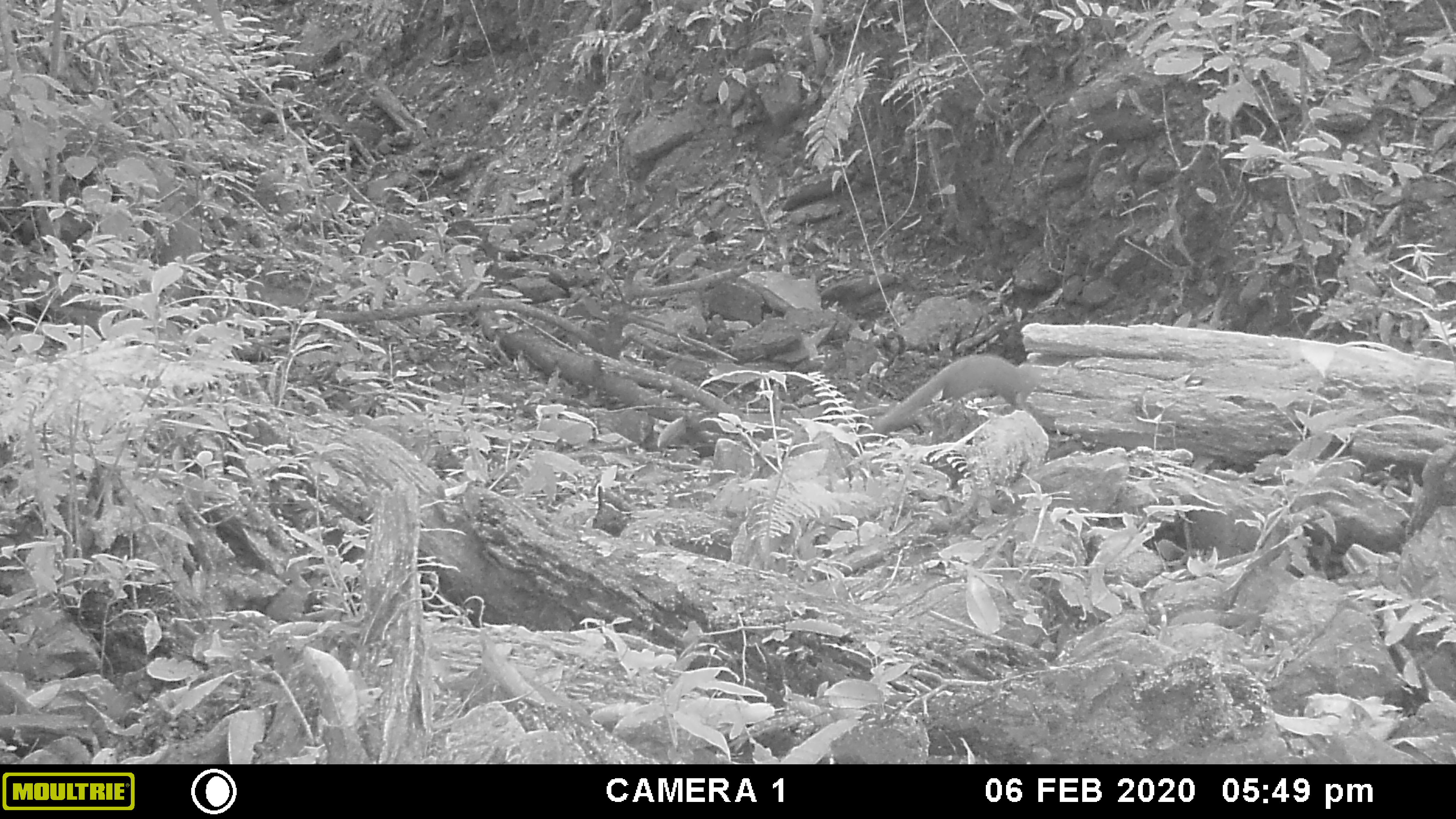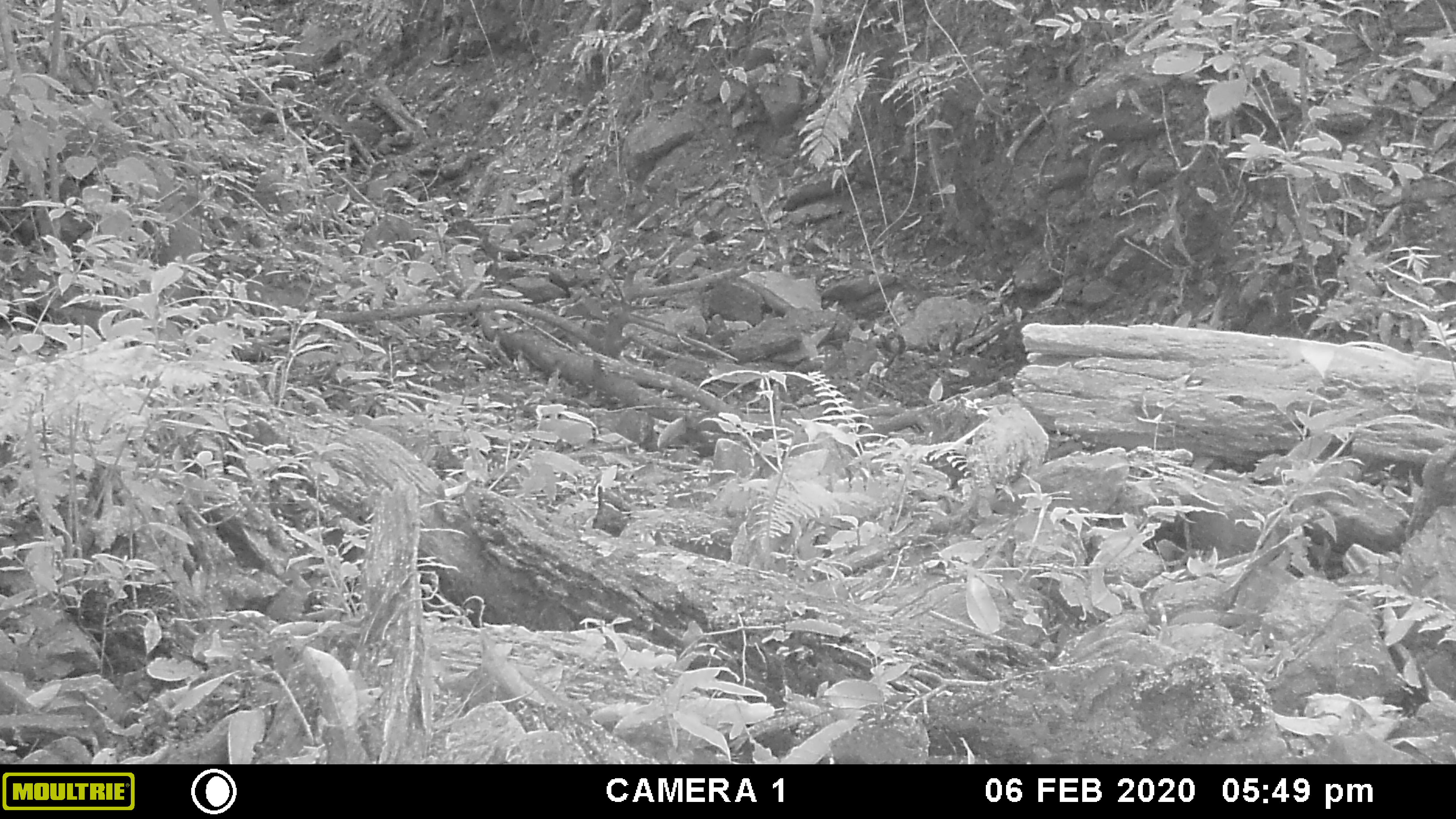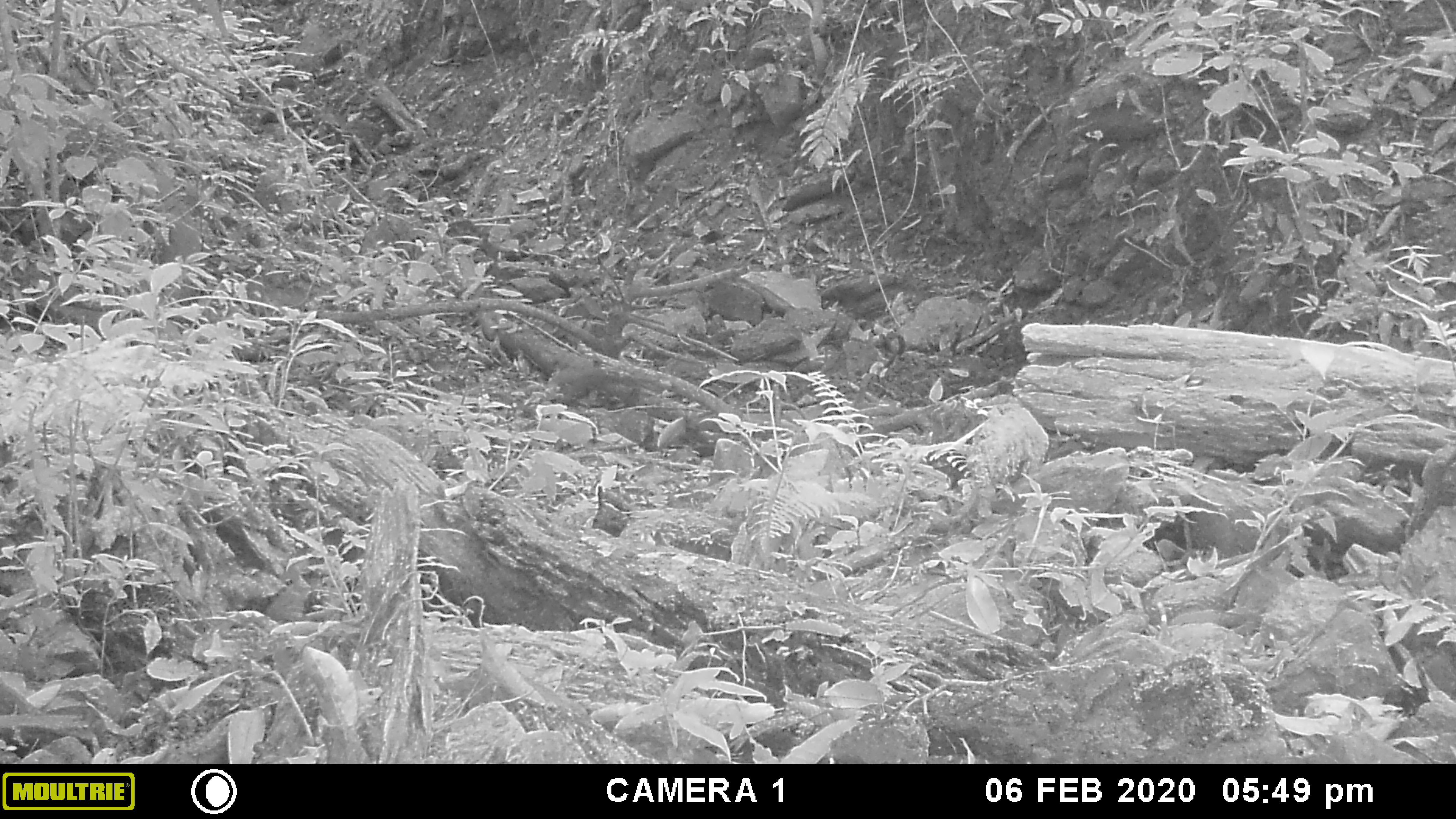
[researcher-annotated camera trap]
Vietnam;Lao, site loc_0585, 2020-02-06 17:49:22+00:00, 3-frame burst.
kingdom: Animalia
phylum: Chordata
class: Mammalia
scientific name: Mammalia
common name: mammal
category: unidentified small mammal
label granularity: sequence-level